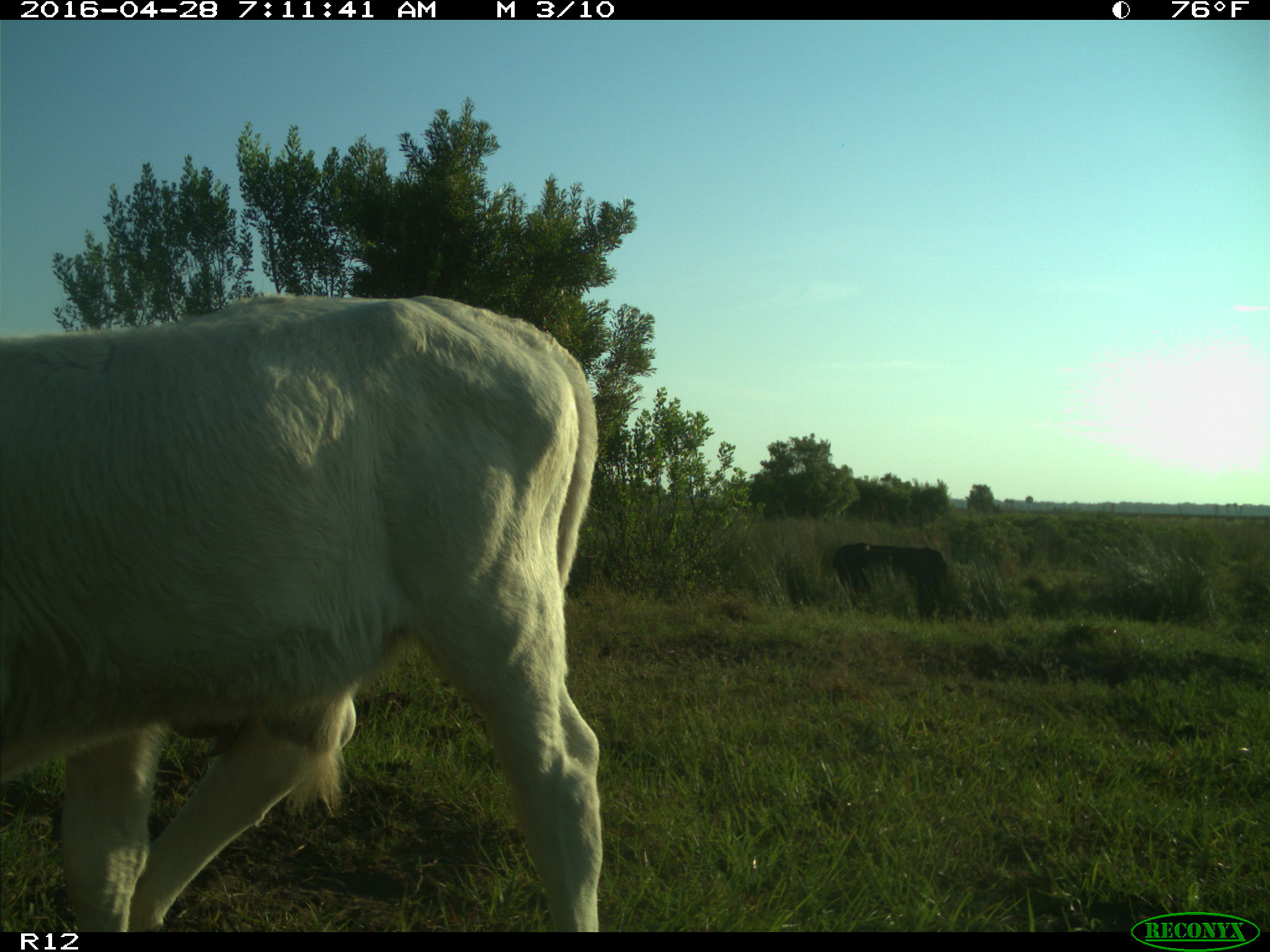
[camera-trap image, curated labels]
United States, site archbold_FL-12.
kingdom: Animalia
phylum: Chordata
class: Mammalia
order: Artiodactyla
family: Bovidae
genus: Bos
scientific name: Bos taurus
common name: domestic cow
Bos taurus (domestic cow).